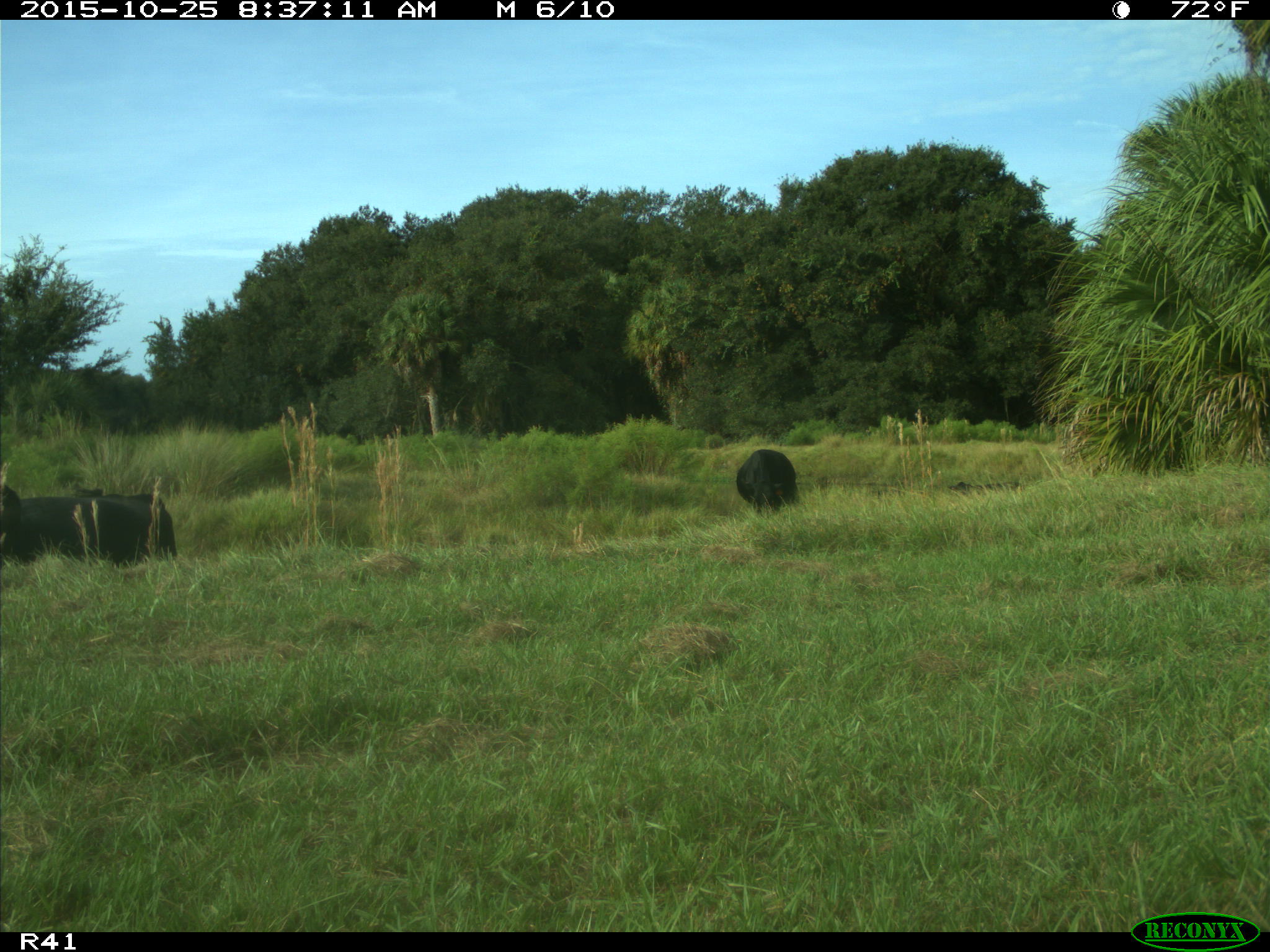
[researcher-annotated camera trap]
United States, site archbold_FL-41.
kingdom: Animalia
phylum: Chordata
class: Mammalia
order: Artiodactyla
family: Bovidae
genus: Bos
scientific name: Bos taurus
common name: domestic cow